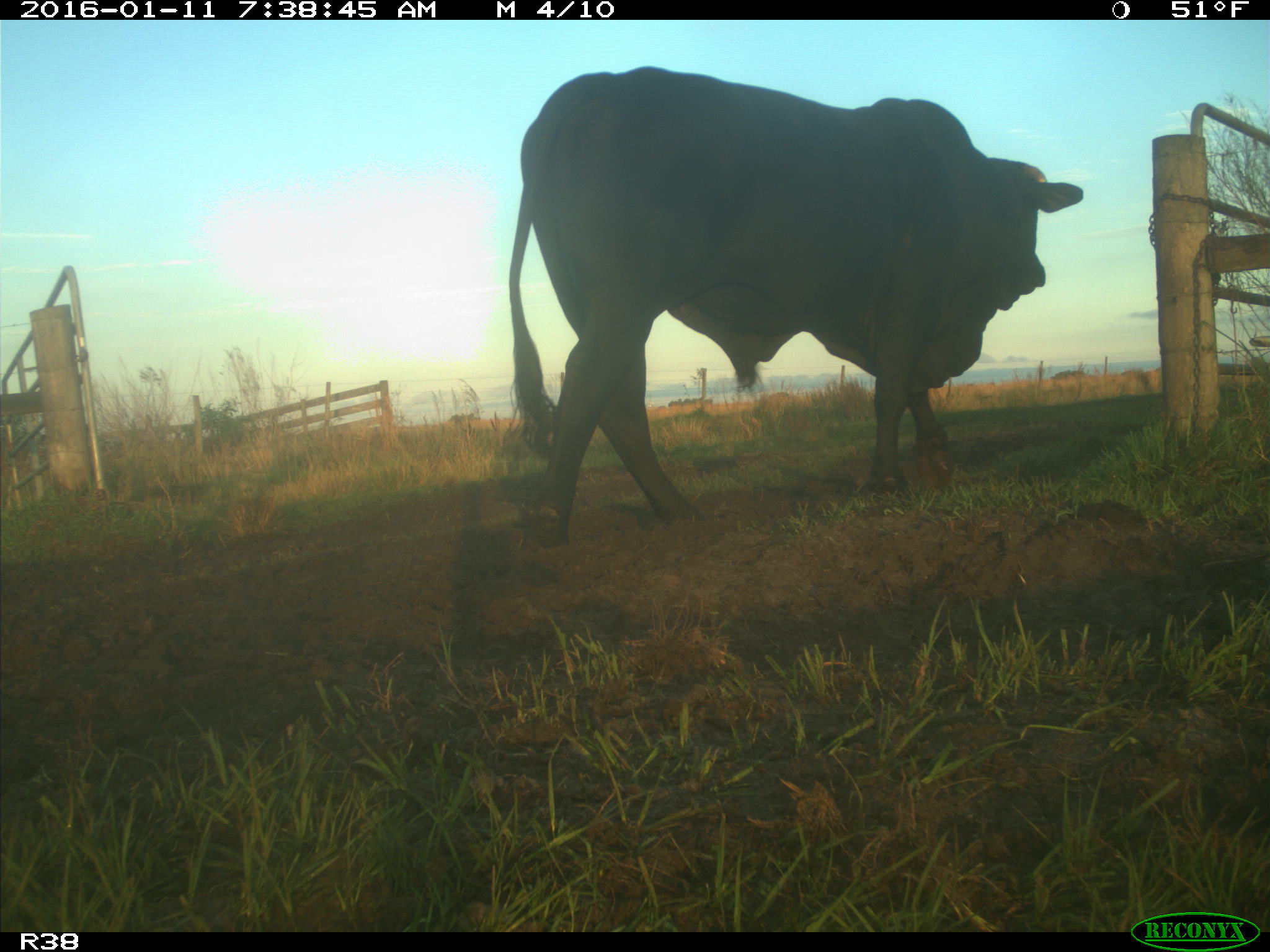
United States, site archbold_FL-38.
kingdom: Animalia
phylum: Chordata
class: Mammalia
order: Artiodactyla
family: Bovidae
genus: Bos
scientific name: Bos taurus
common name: domestic cow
Bos taurus (domestic cow).